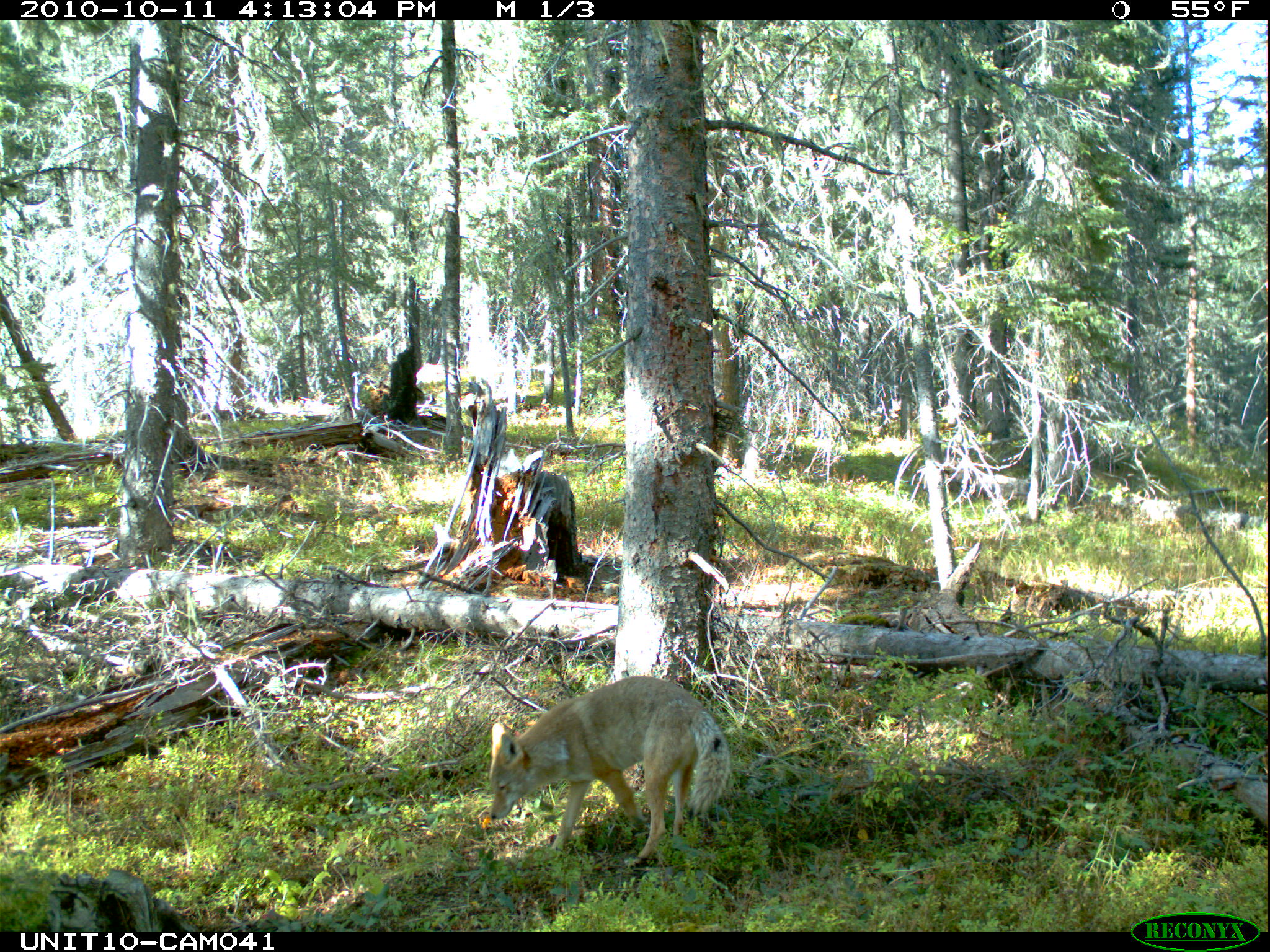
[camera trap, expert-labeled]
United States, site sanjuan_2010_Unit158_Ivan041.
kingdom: Animalia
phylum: Chordata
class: Mammalia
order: Carnivora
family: Canidae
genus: Canis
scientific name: Canis latrans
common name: coyote